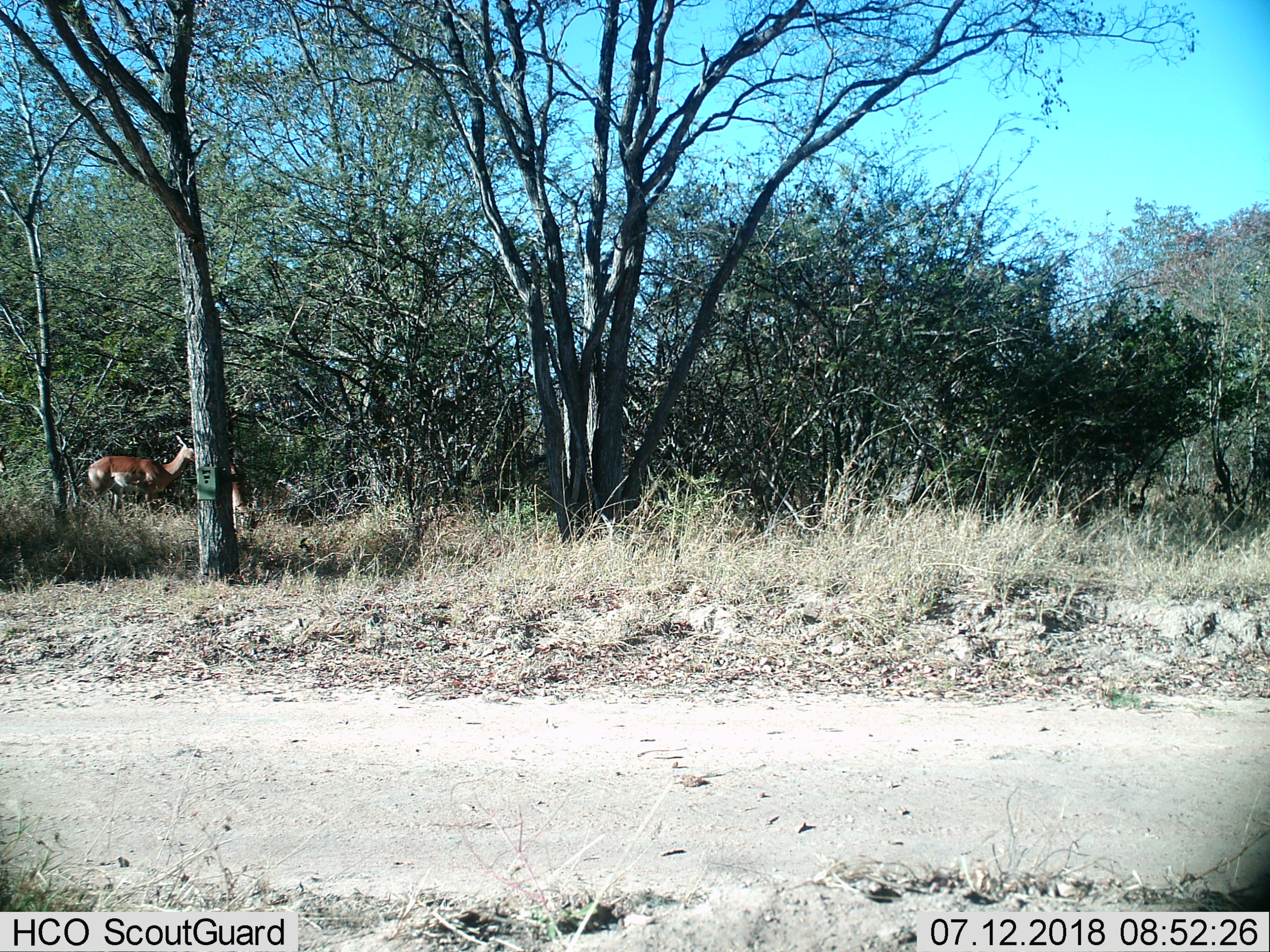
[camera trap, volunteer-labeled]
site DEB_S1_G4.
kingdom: Animalia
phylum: Chordata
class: Mammalia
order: Artiodactyla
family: Bovidae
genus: Aepyceros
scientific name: Aepyceros melampus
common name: impala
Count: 1.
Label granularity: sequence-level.